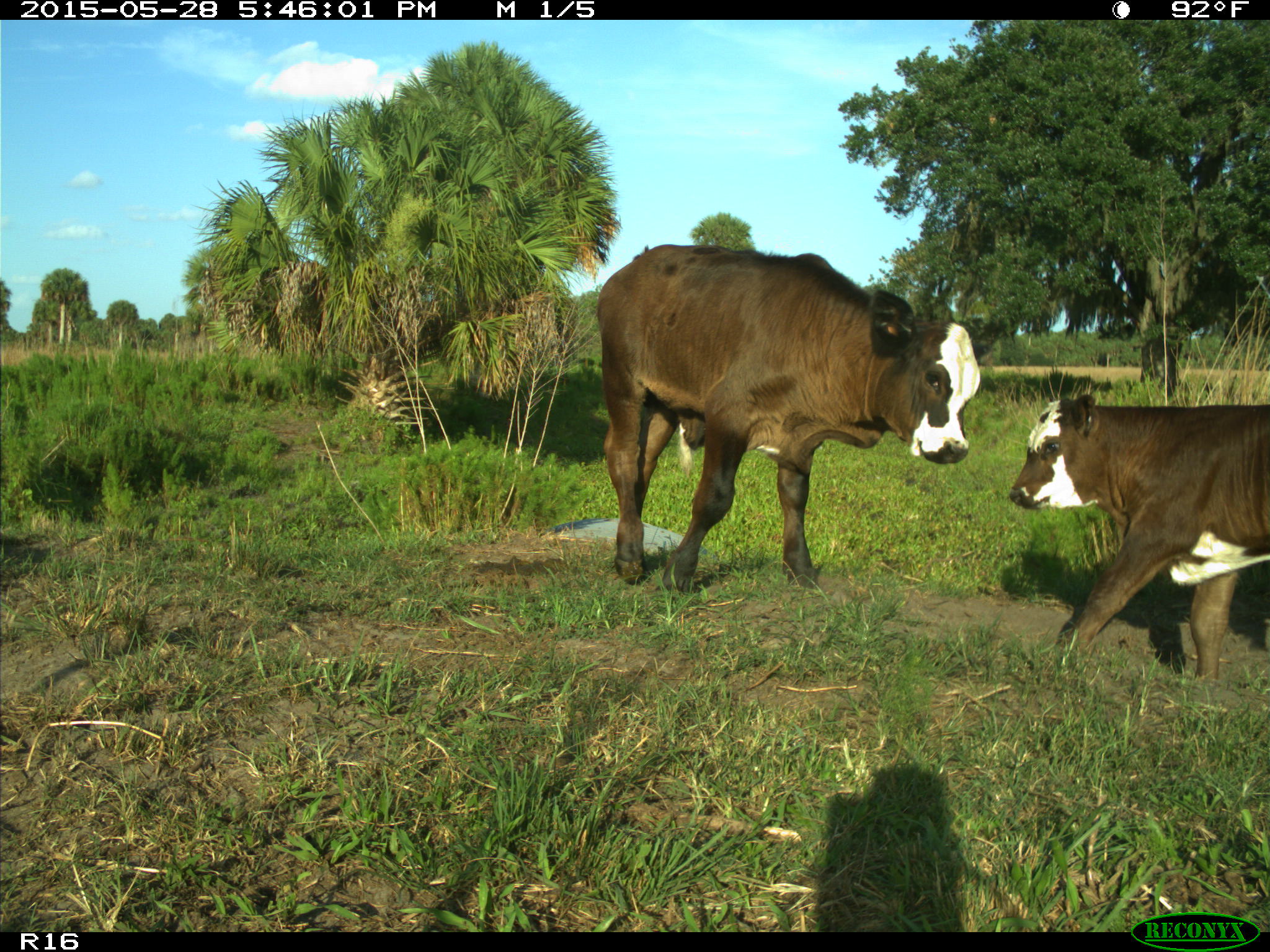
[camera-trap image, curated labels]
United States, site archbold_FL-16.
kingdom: Animalia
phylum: Chordata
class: Mammalia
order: Artiodactyla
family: Bovidae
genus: Bos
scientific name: Bos taurus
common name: domestic cow